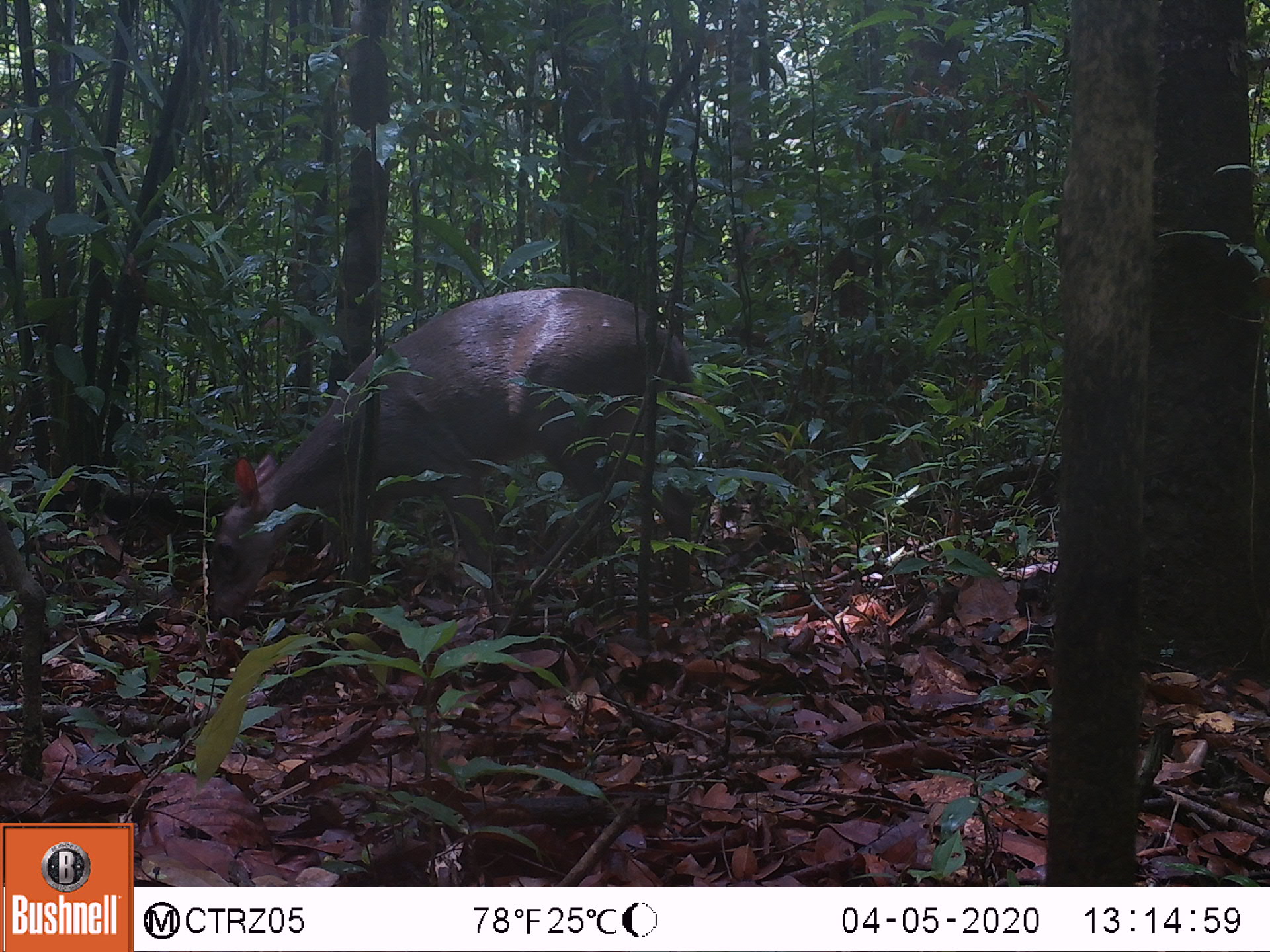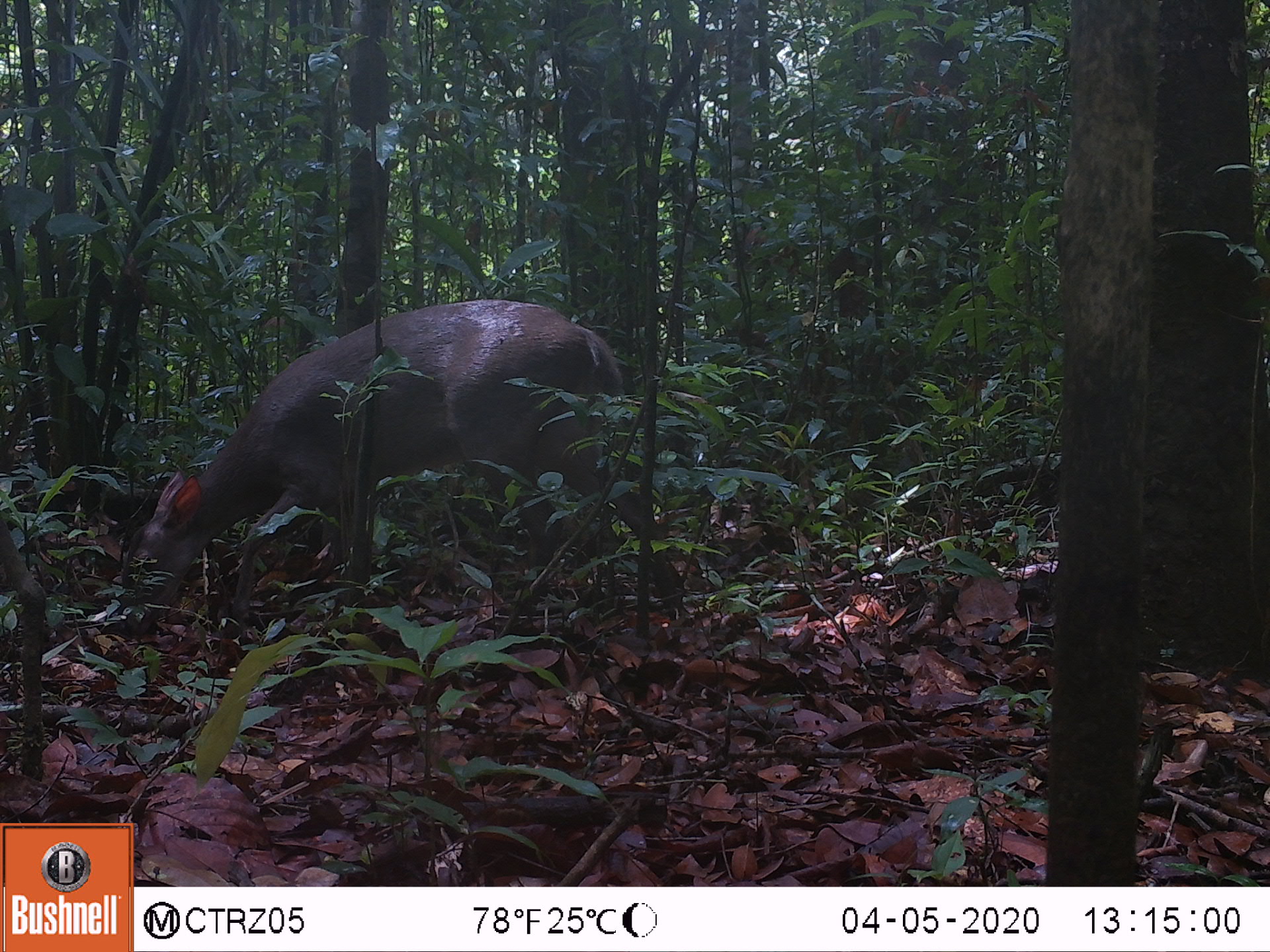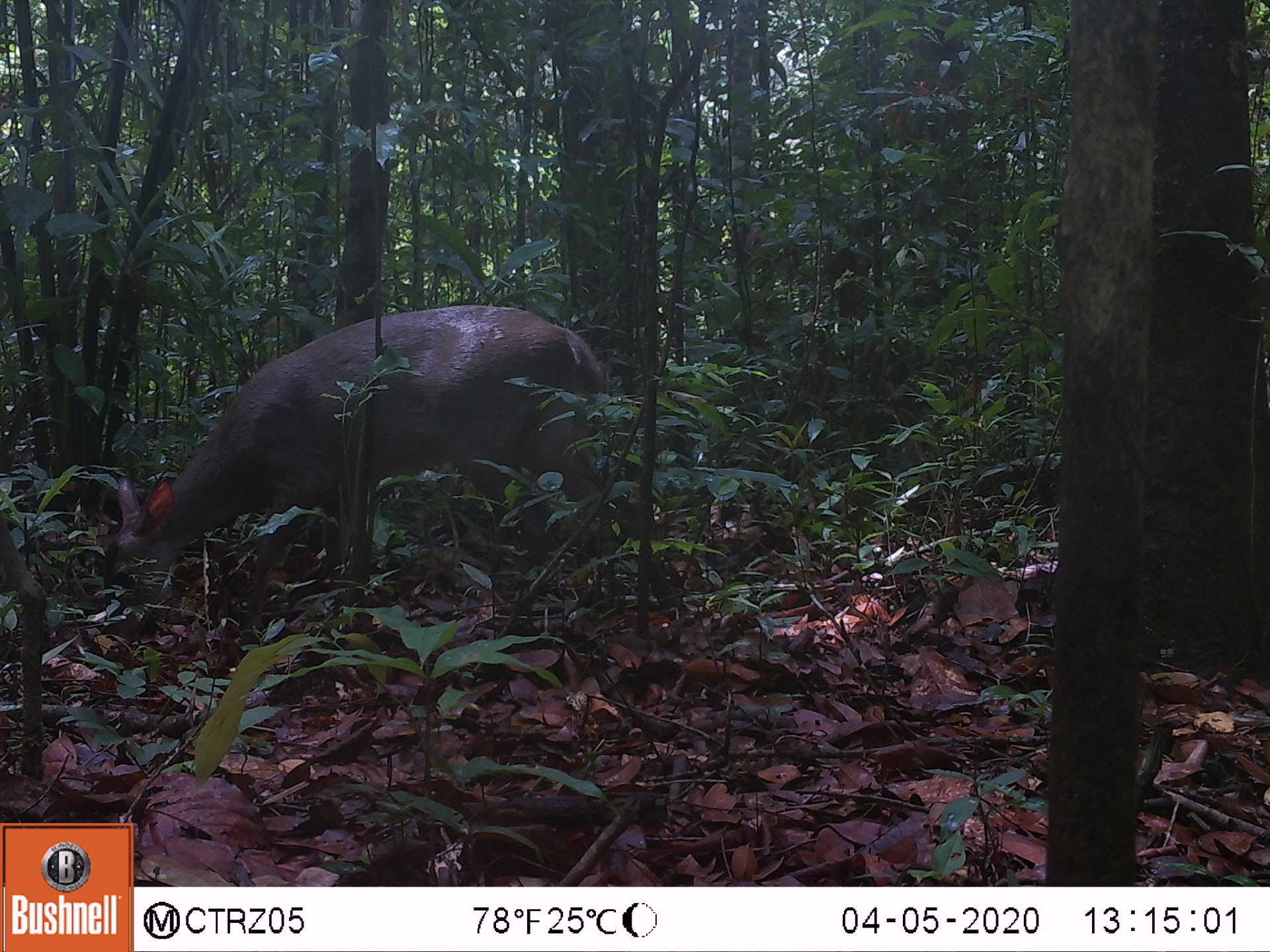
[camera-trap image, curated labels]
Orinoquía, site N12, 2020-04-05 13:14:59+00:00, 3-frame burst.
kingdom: Animalia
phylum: Chordata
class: Mammalia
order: Artiodactyla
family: Cervidae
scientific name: Cervidae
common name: deer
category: unknown cervid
Unknown cervid (deer) (Cervidae).